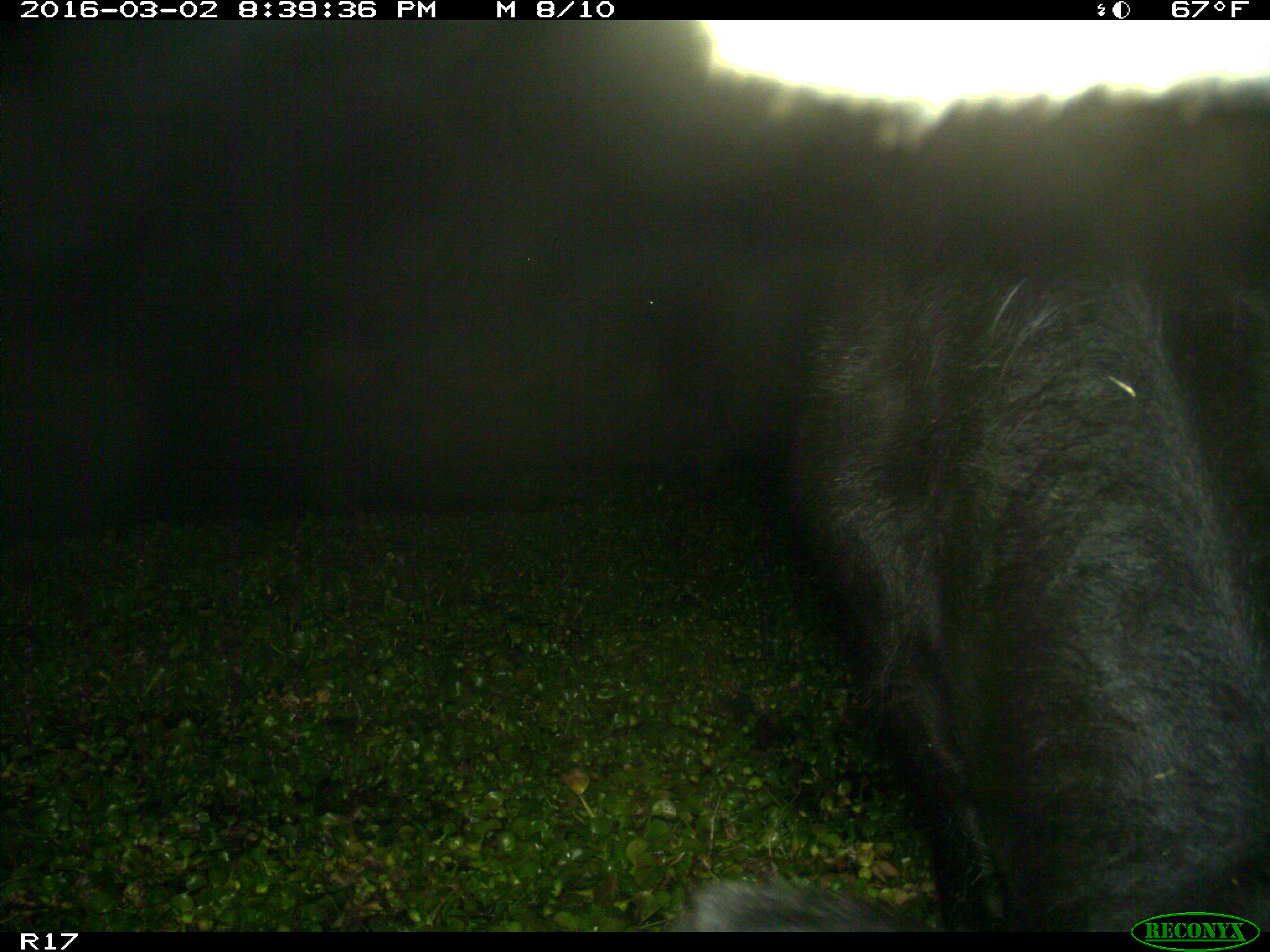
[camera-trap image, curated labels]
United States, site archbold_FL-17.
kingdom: Animalia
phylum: Chordata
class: Mammalia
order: Artiodactyla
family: Bovidae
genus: Bos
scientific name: Bos taurus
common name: domestic cow